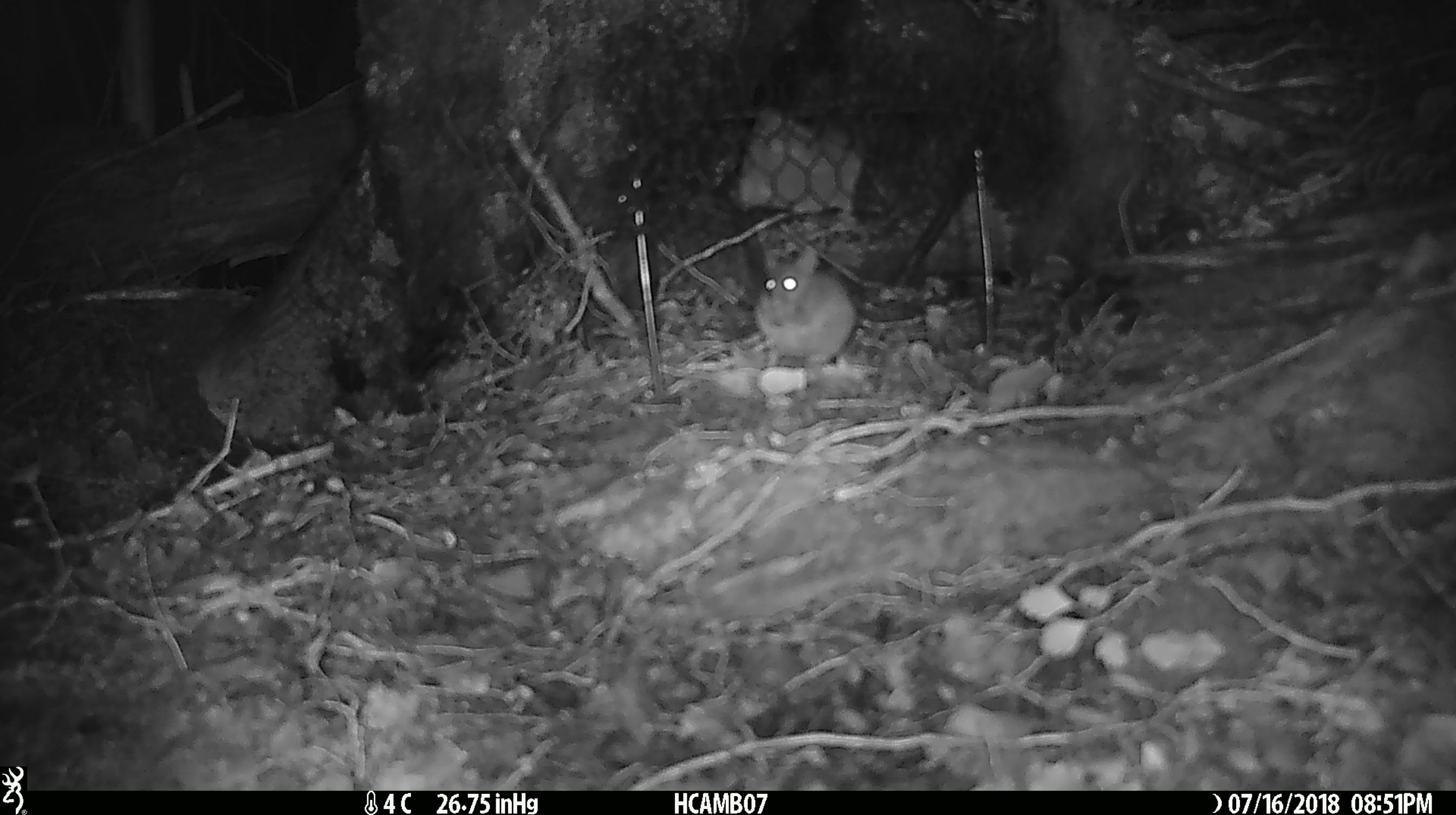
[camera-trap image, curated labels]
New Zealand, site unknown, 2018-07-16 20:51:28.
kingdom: Animalia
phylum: Chordata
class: Mammalia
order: Rodentia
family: Muridae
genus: Mus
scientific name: Mus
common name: mouse